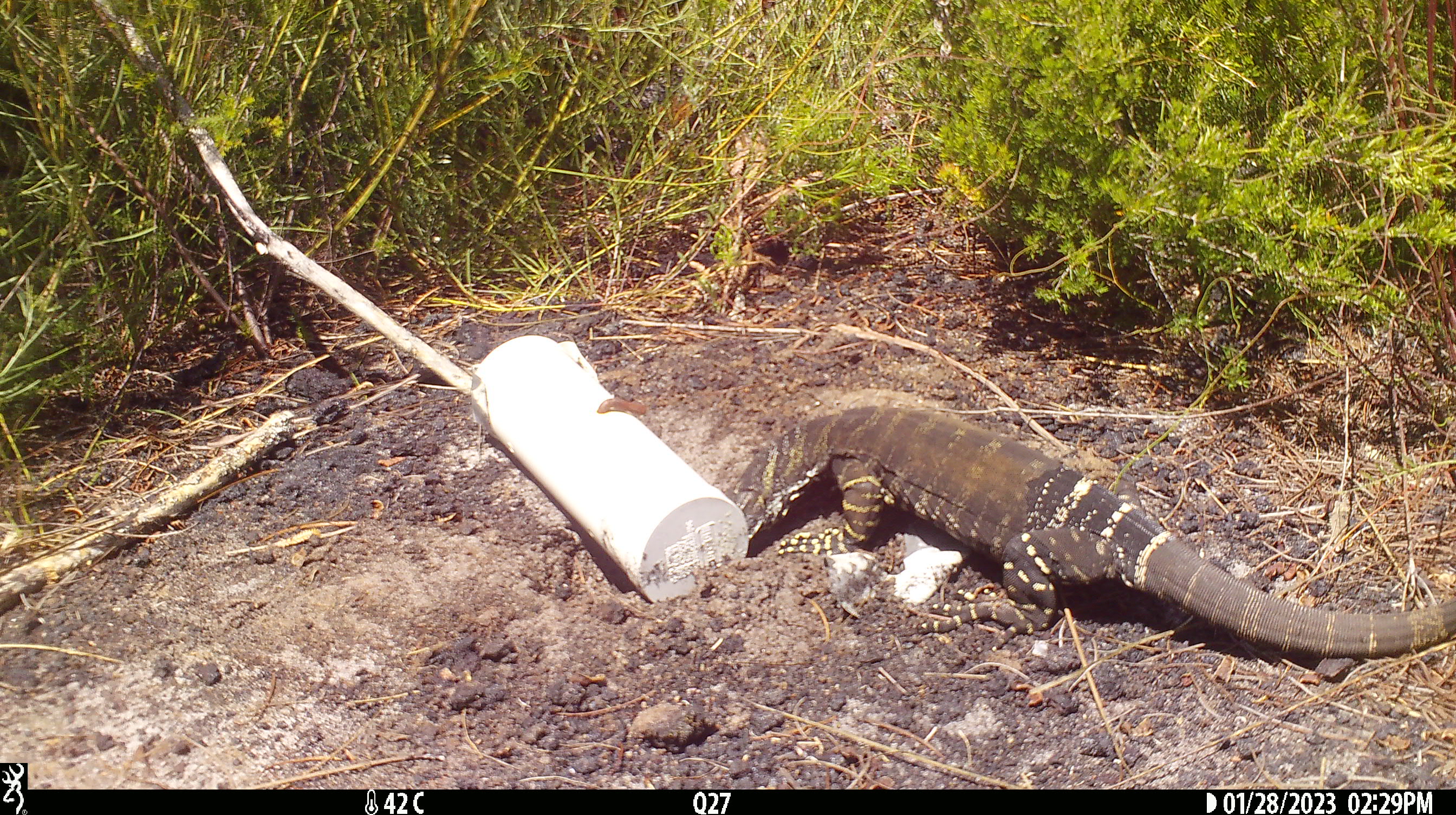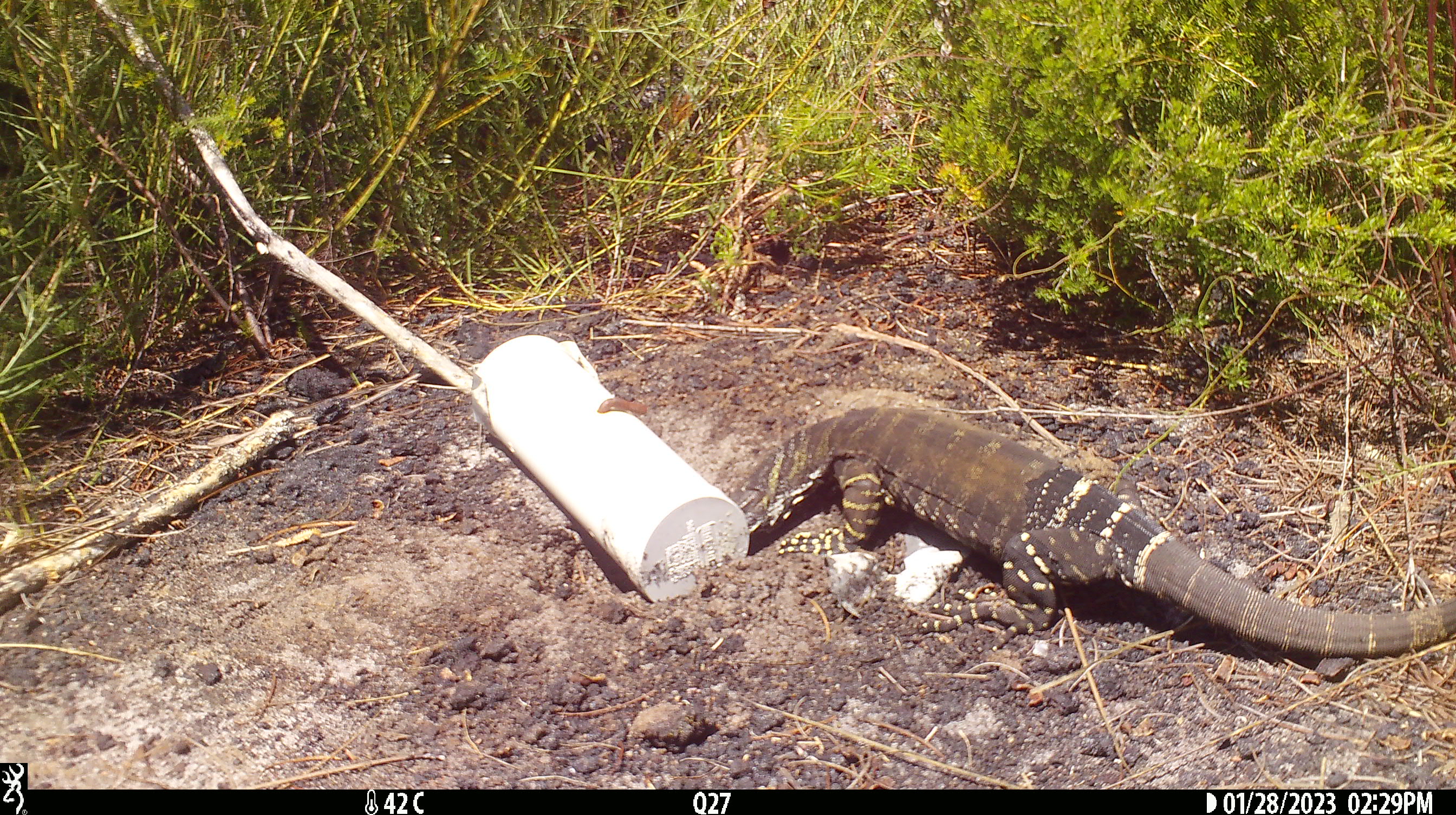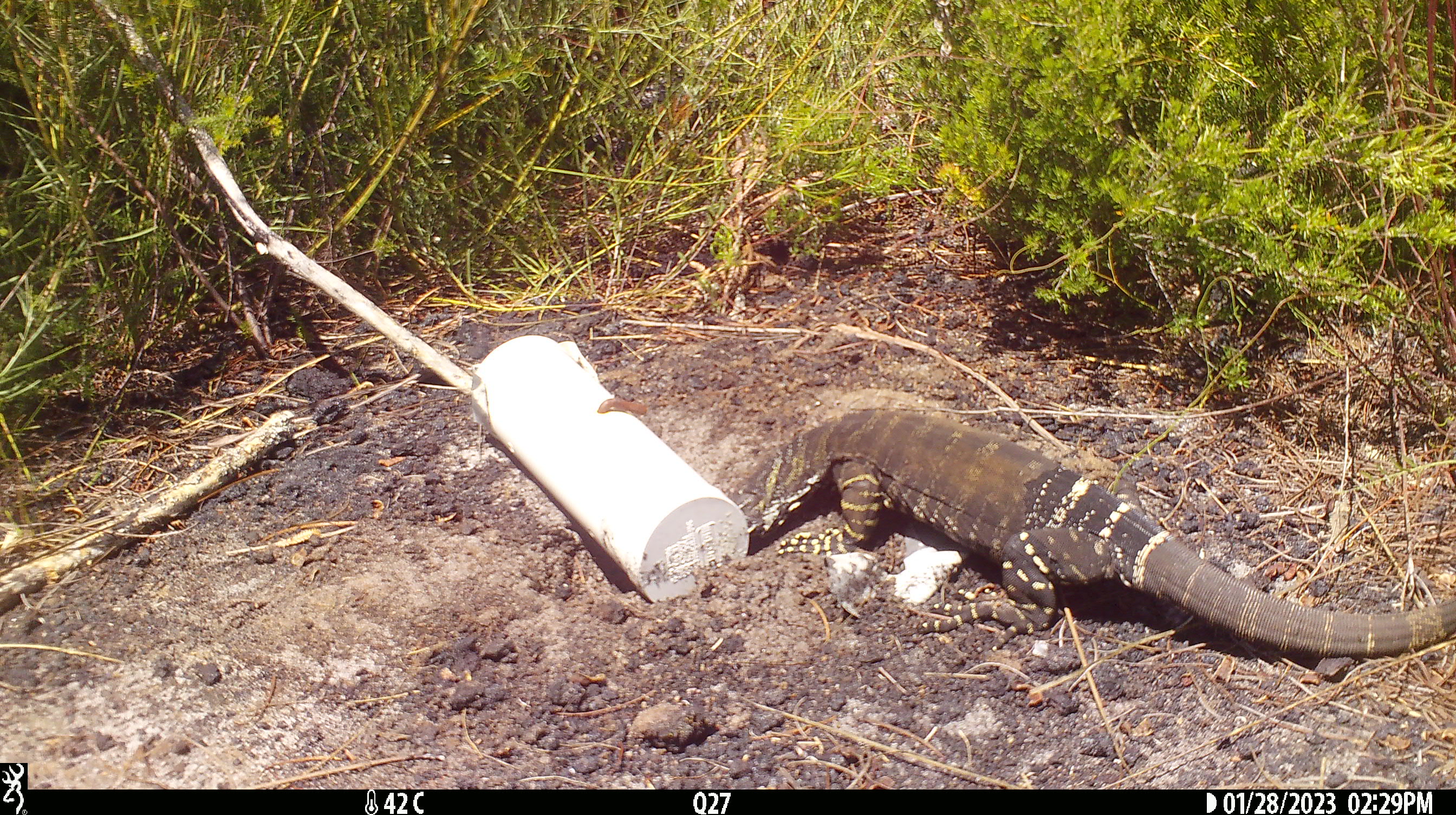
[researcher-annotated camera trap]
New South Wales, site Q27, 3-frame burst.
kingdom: Animalia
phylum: Chordata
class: Reptilia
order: Squamata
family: Varanidae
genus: Varanus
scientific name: Varanus varius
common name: lace monitor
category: goanna